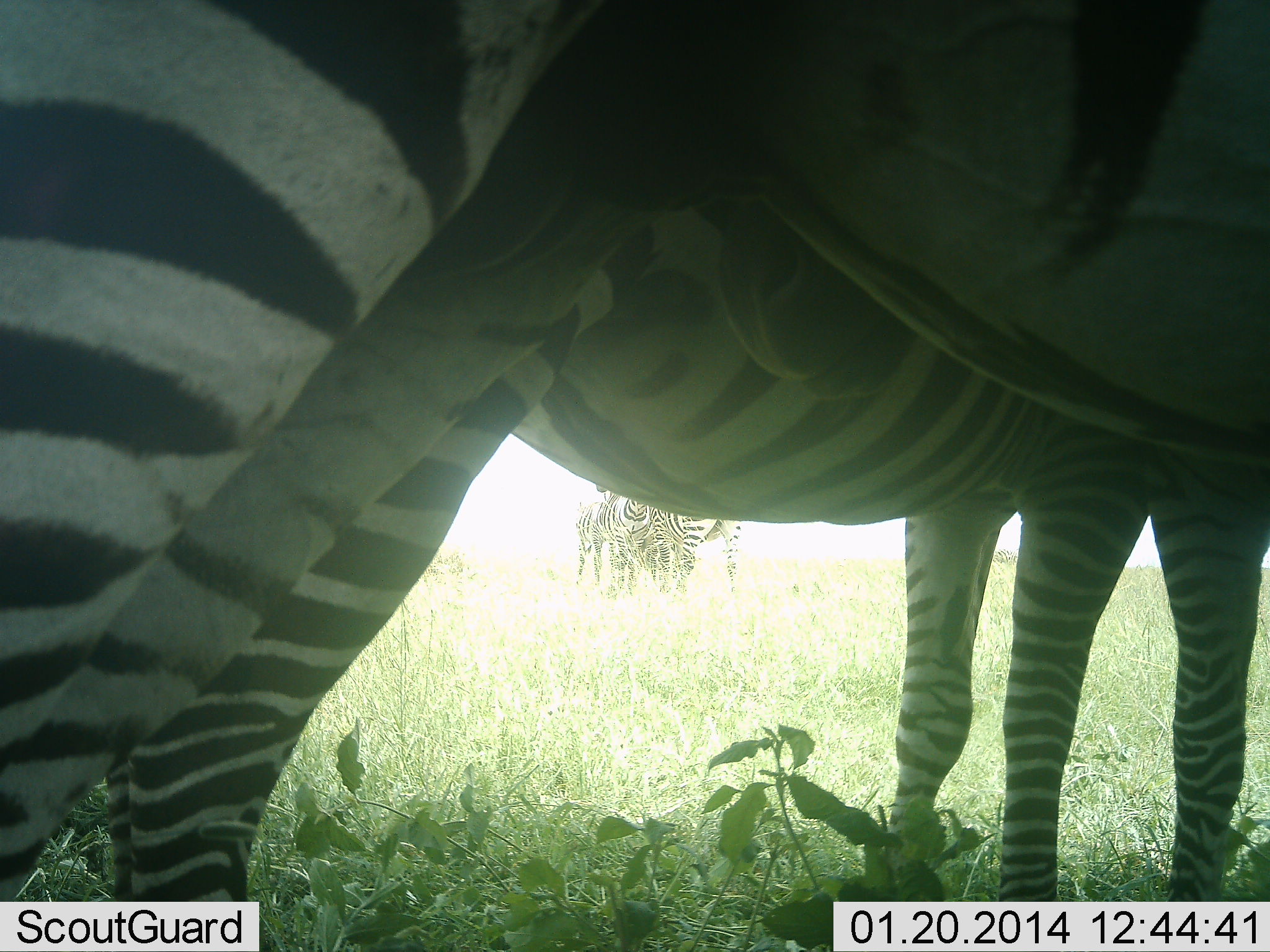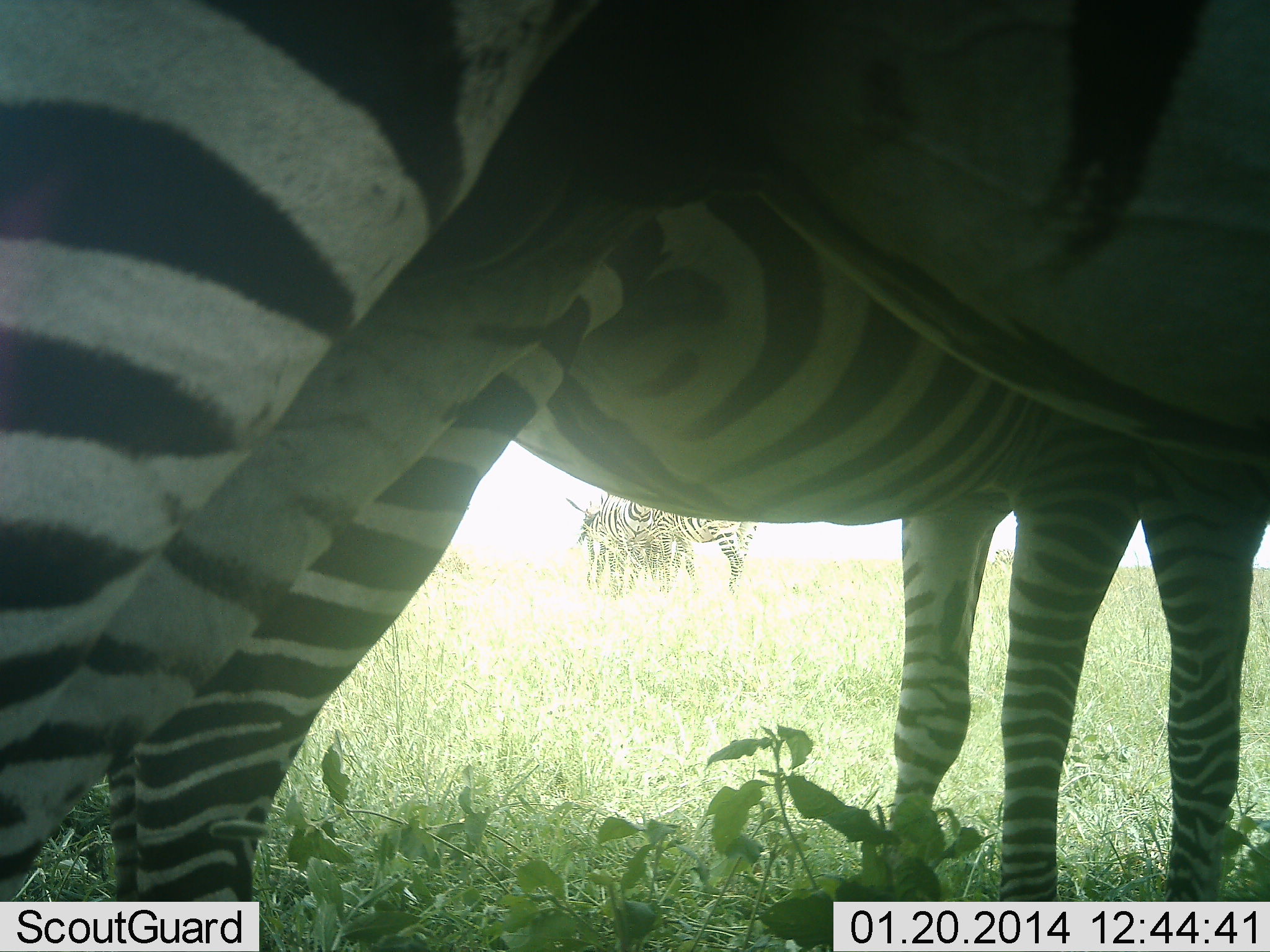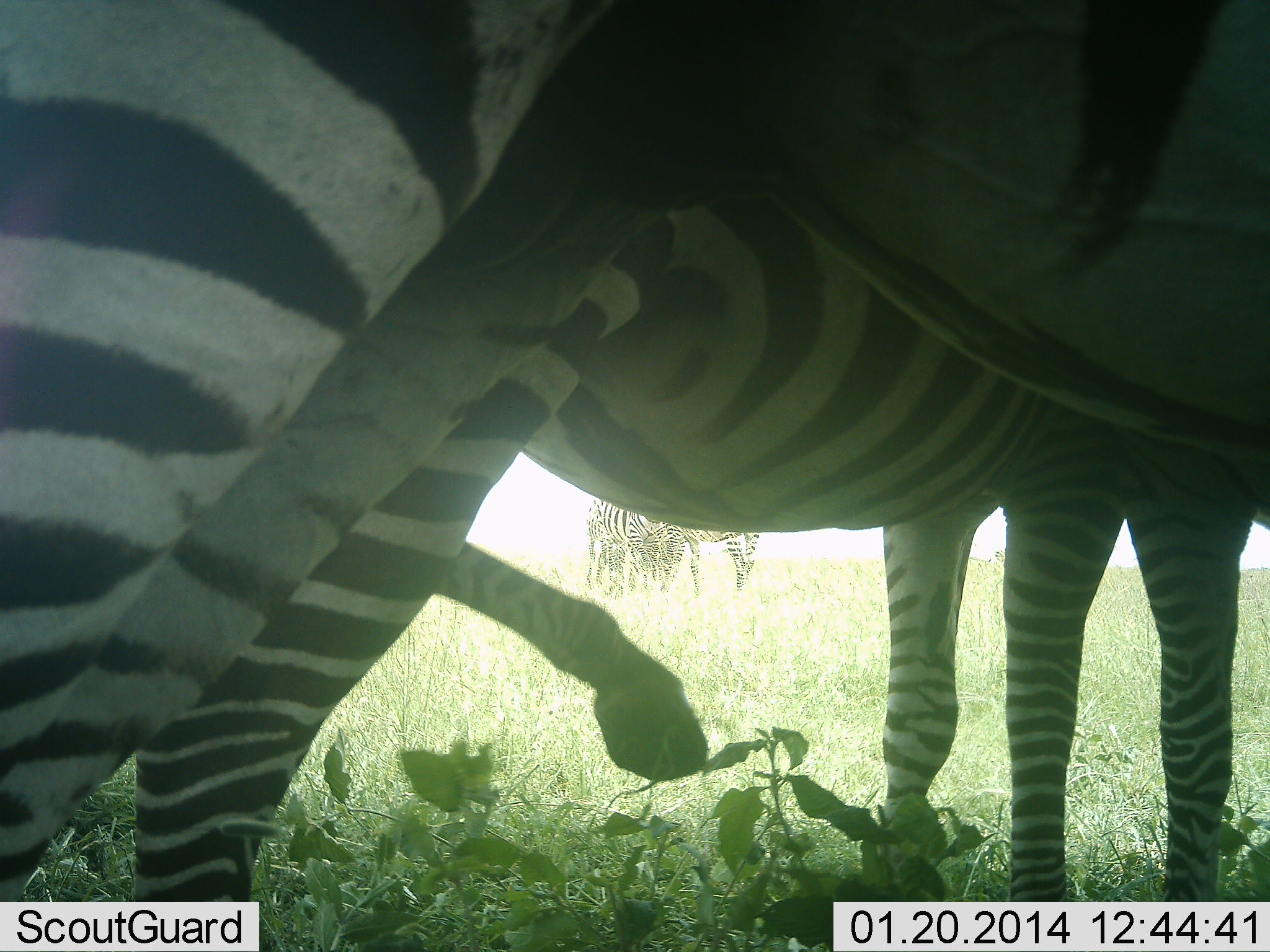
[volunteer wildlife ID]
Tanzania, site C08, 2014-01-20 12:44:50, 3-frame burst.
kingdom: Animalia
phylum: Chordata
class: Mammalia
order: Perissodactyla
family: Equidae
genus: Equus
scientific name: Equus quagga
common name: plains zebra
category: zebra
Zebra (plains zebra) (Equus quagga), count 2. Behavior (volunteer vote fractions): standing 100%, resting 0%, moving 0%, interacting 0%. Young present (vote fraction): 0%. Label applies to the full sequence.